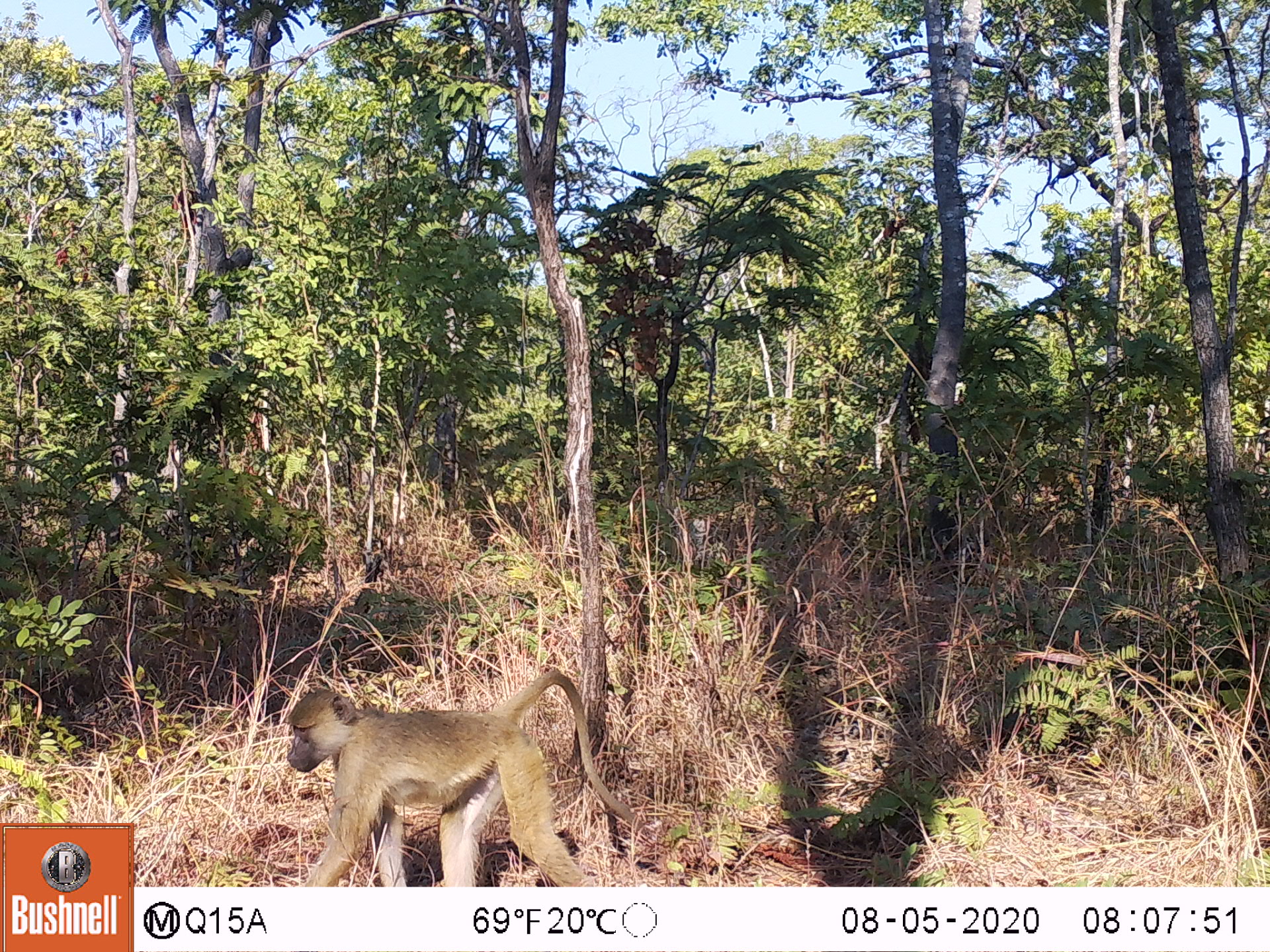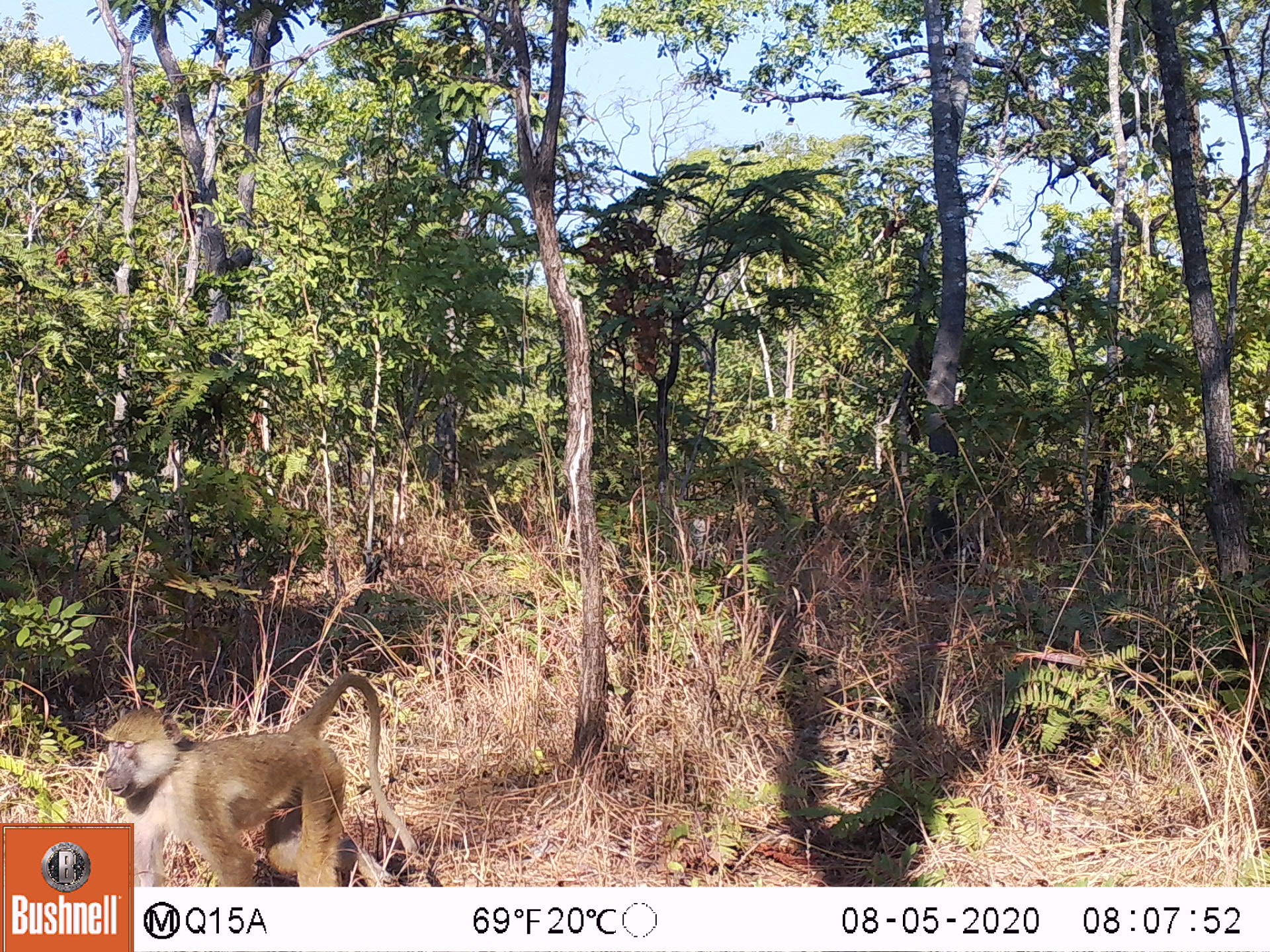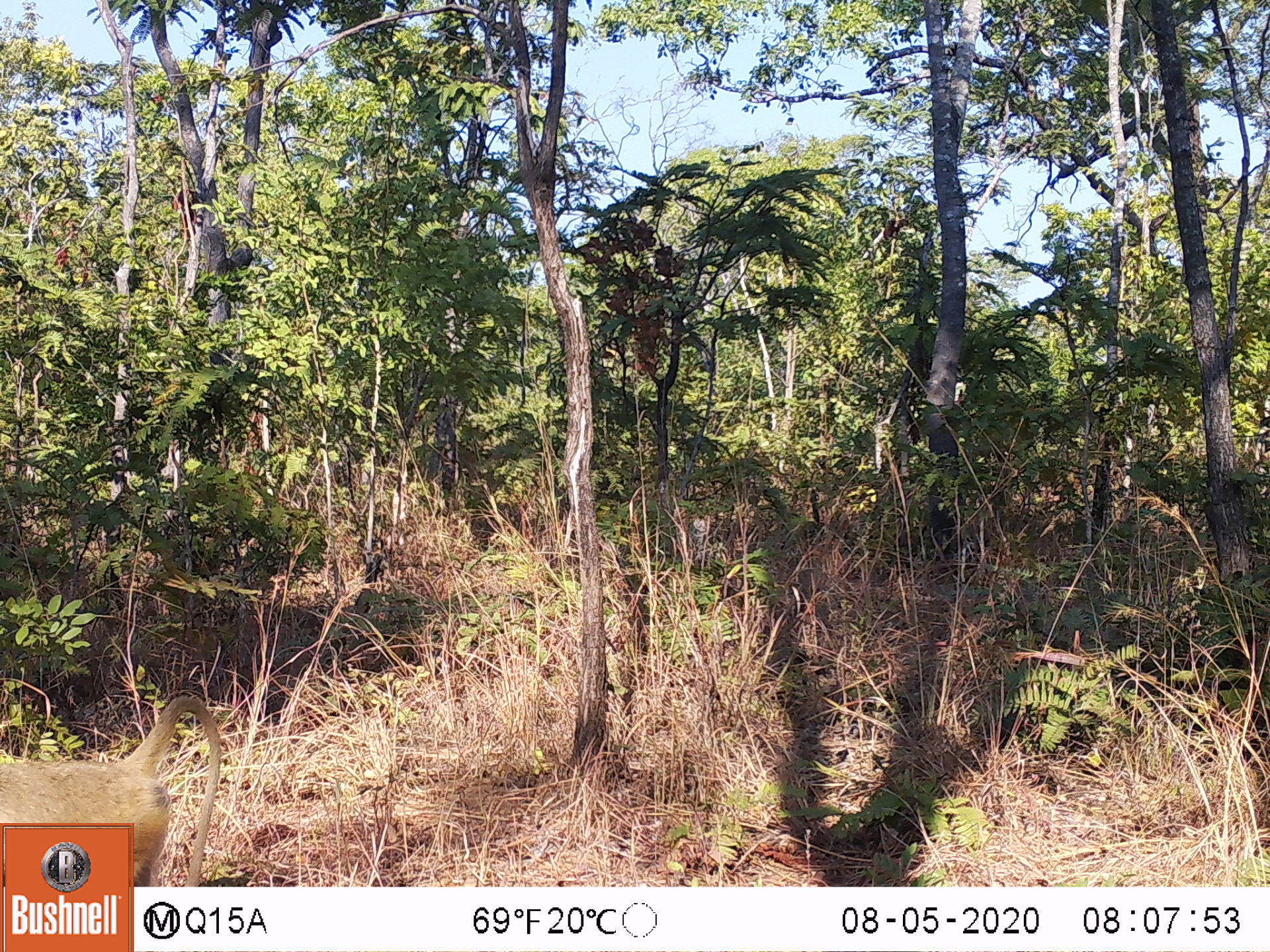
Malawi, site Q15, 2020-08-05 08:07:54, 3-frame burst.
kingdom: Animalia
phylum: Chordata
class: Mammalia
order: Primates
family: Cercopithecidae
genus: Papio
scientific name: Papio cynocephalus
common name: yellow baboon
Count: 1.